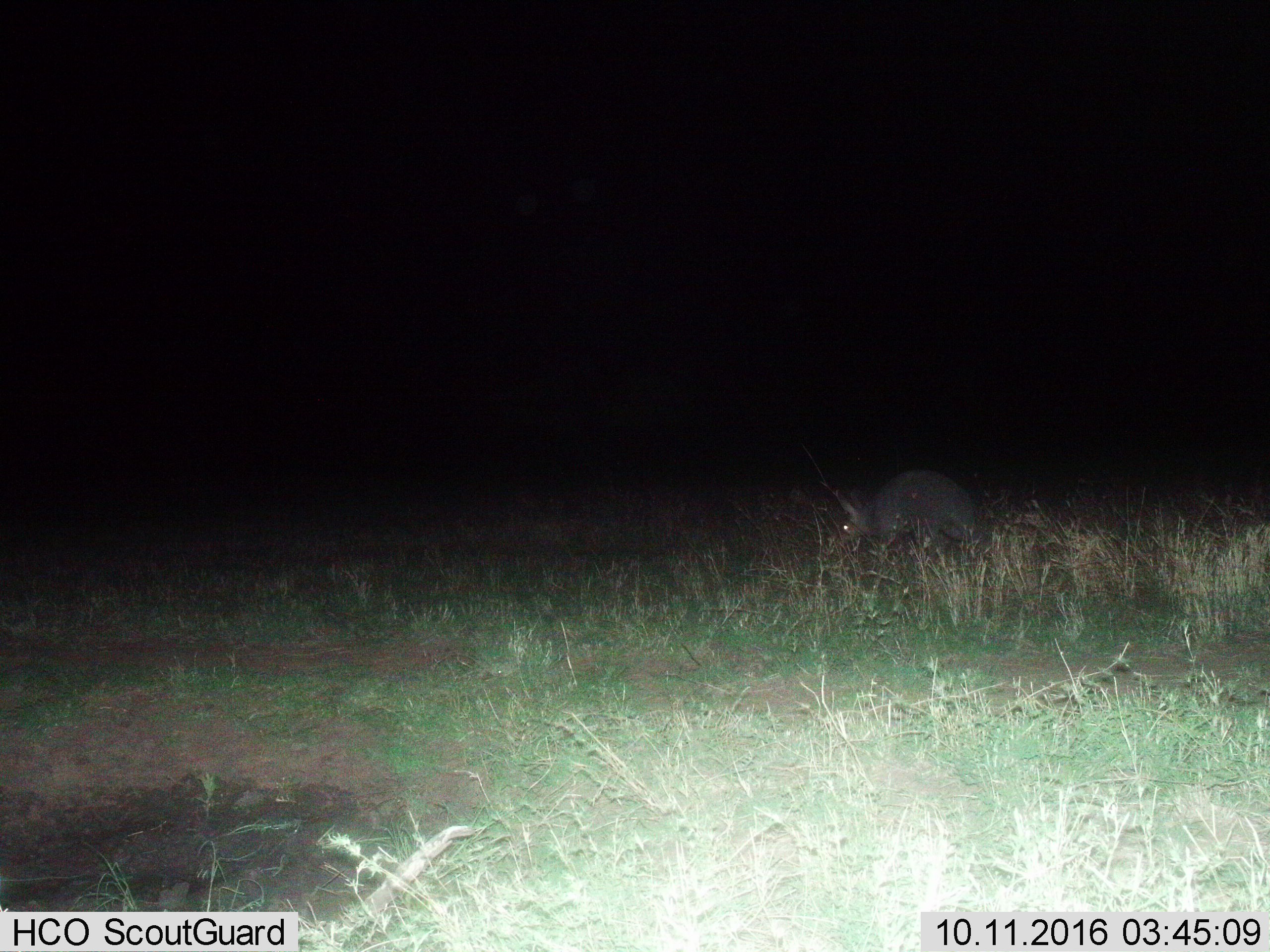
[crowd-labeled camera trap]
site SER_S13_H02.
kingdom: Animalia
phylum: Chordata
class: Mammalia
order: Tubulidentata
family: Orycteropodidae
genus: Orycteropus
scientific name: Orycteropus afer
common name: aardvark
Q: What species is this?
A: Aardvark (Orycteropus afer).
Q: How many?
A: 1.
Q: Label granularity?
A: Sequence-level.